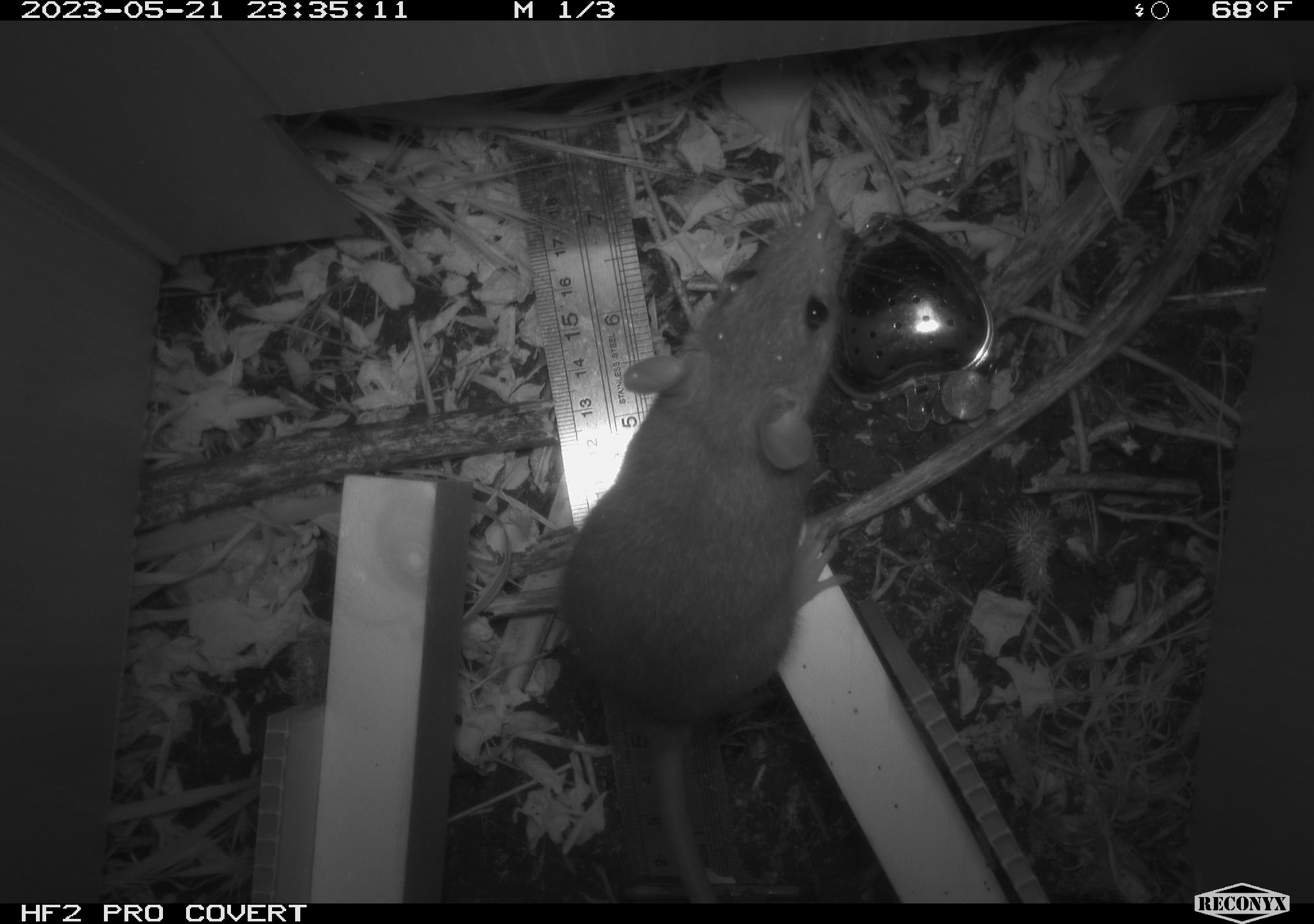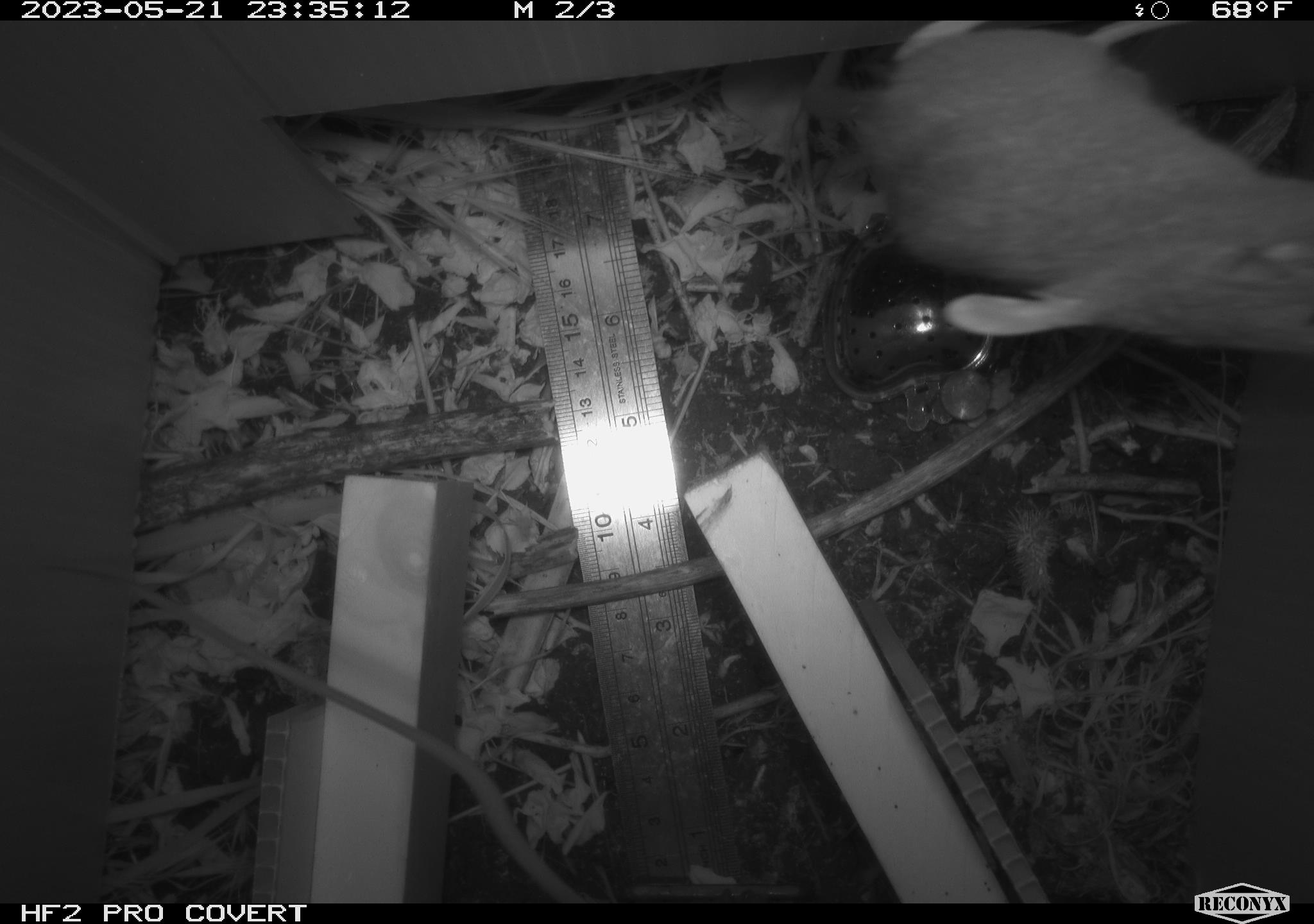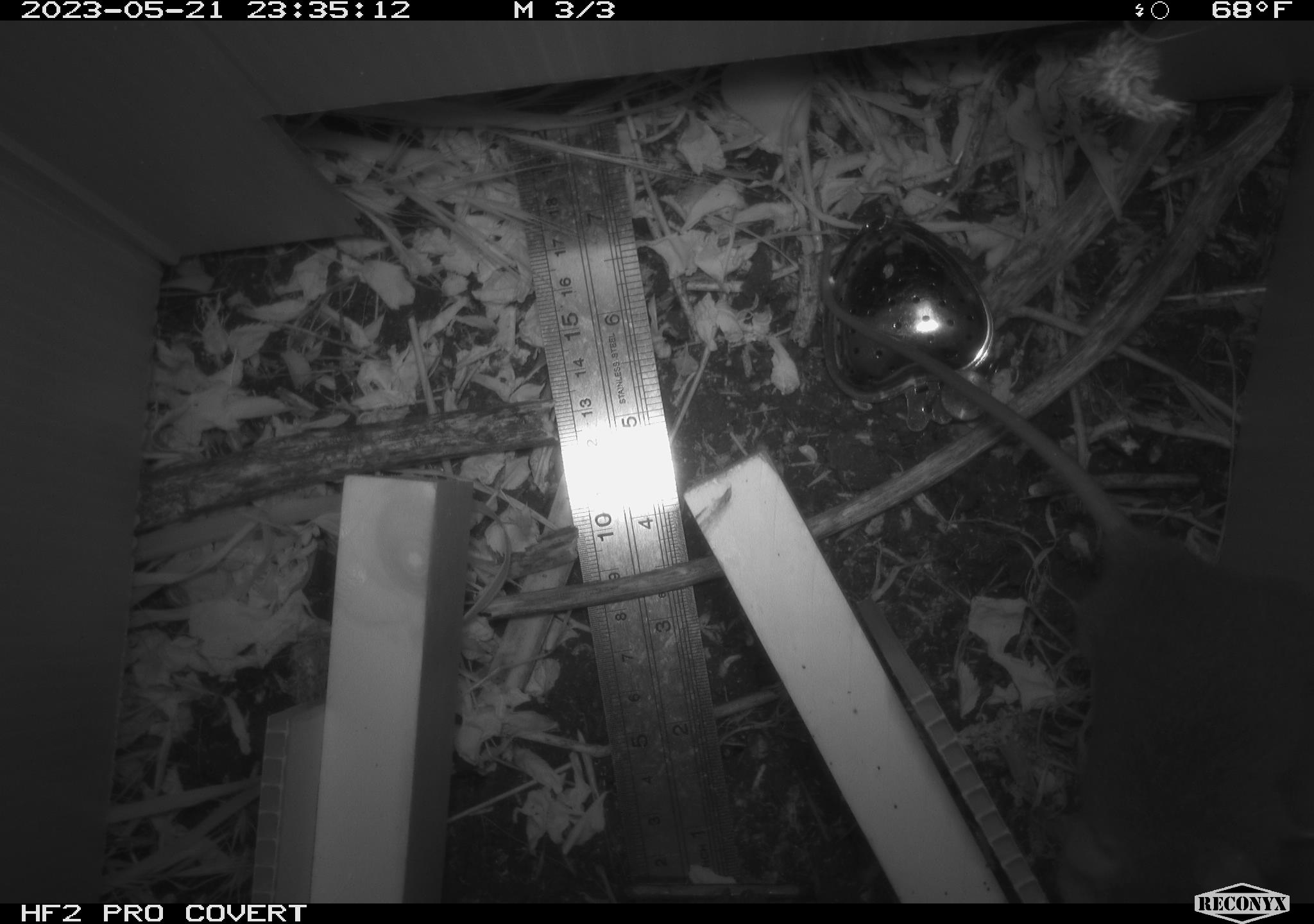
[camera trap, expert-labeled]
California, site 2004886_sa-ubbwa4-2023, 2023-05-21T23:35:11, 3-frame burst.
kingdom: Animalia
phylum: Chordata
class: Mammalia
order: Rodentia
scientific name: Rodentia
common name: mouse species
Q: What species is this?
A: Mouse species (Rodentia).